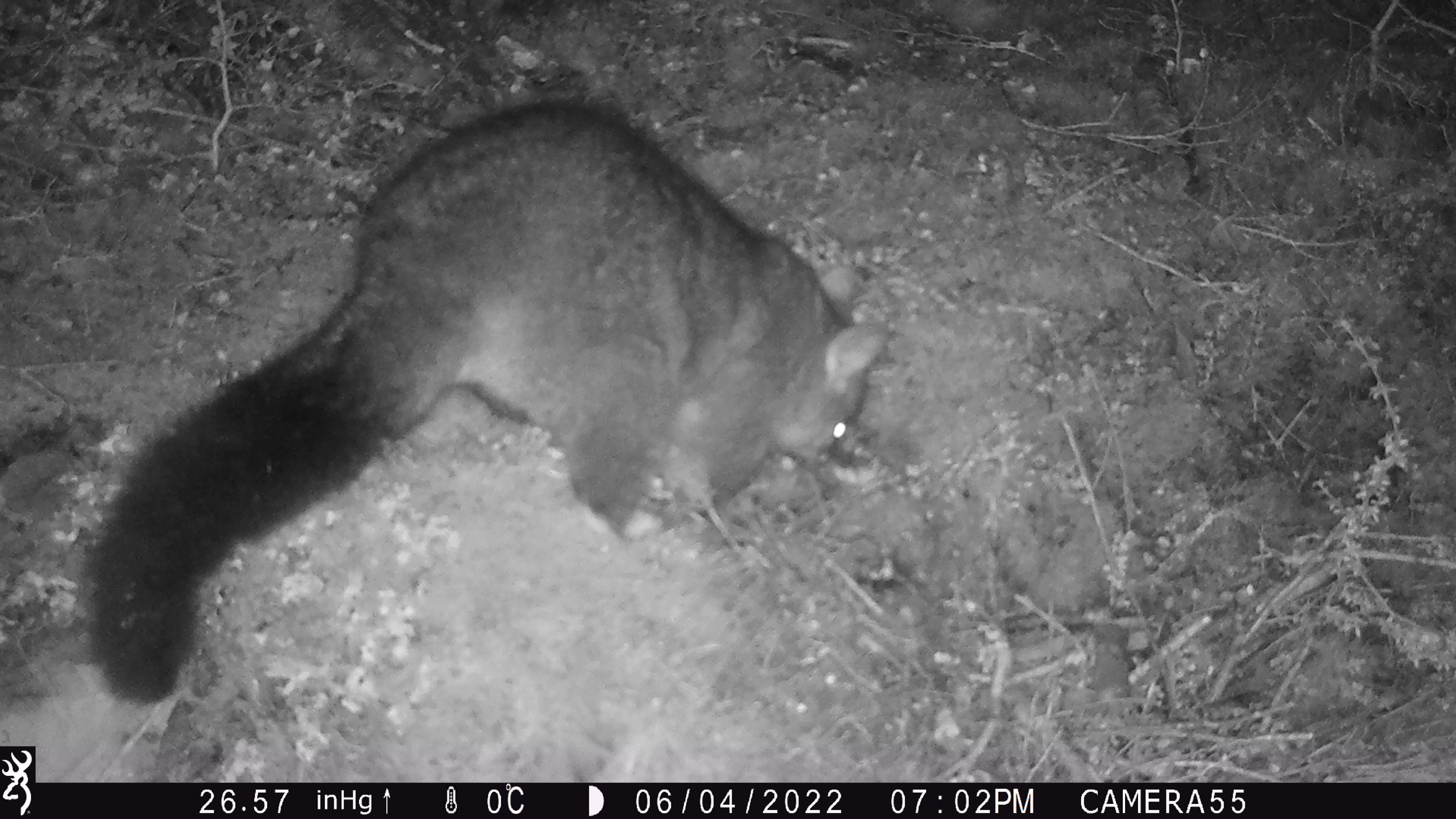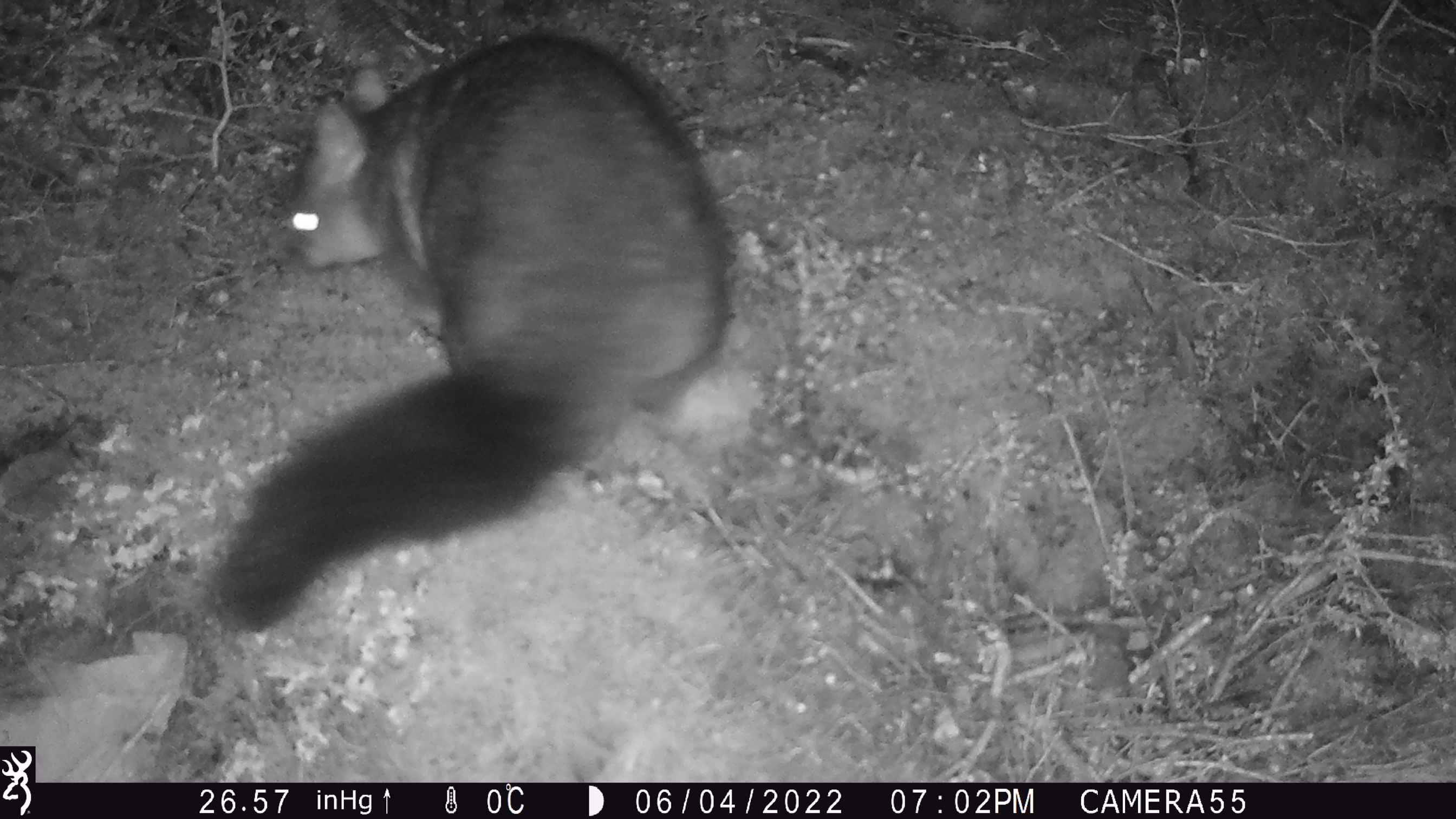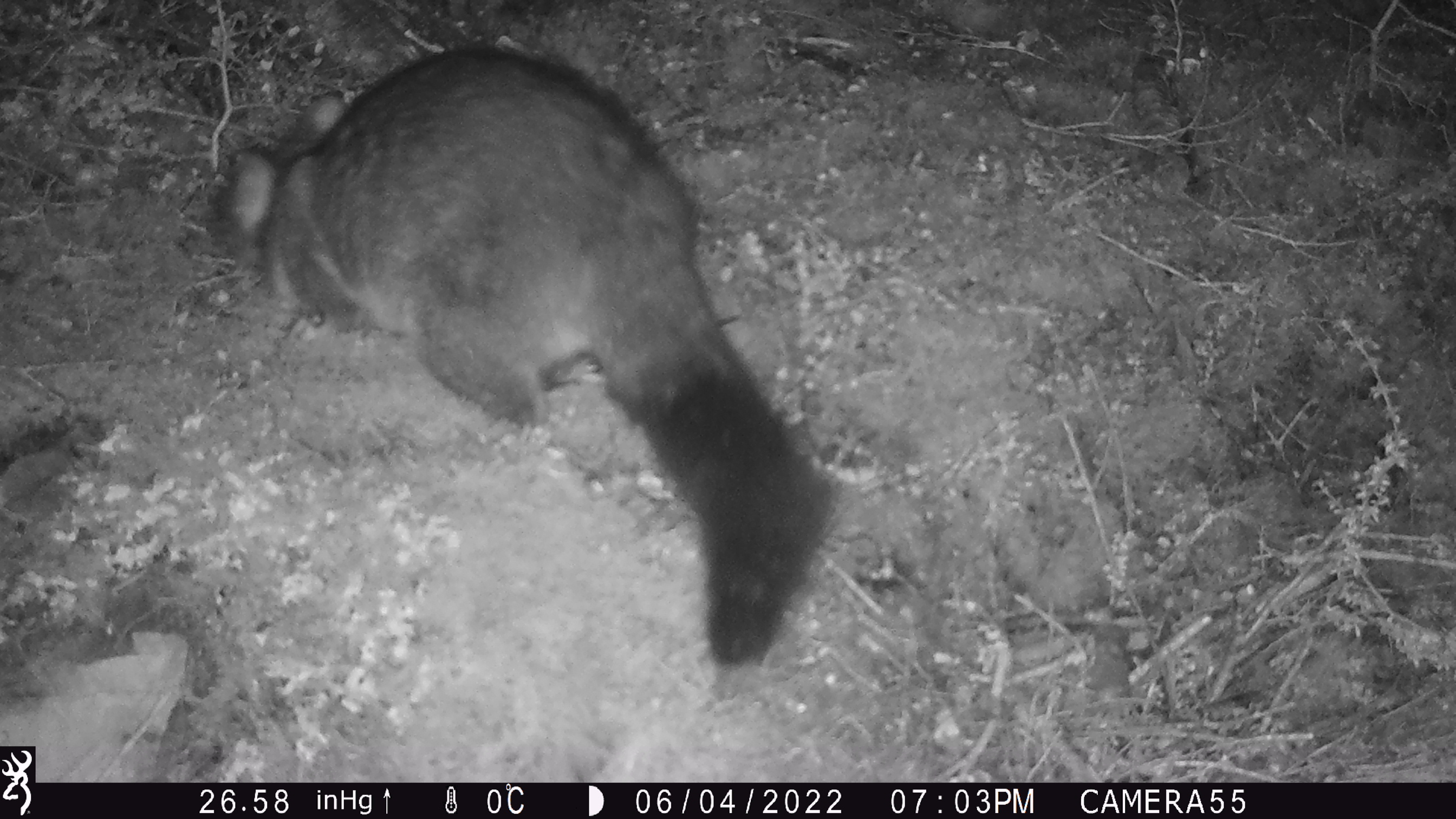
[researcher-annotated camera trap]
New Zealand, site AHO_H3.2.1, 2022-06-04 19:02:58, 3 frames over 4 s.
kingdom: Animalia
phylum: Chordata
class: Mammalia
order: Diprotodontia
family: Phalangeridae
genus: Trichosurus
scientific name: Trichosurus vulpecula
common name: common brushtail possum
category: possum